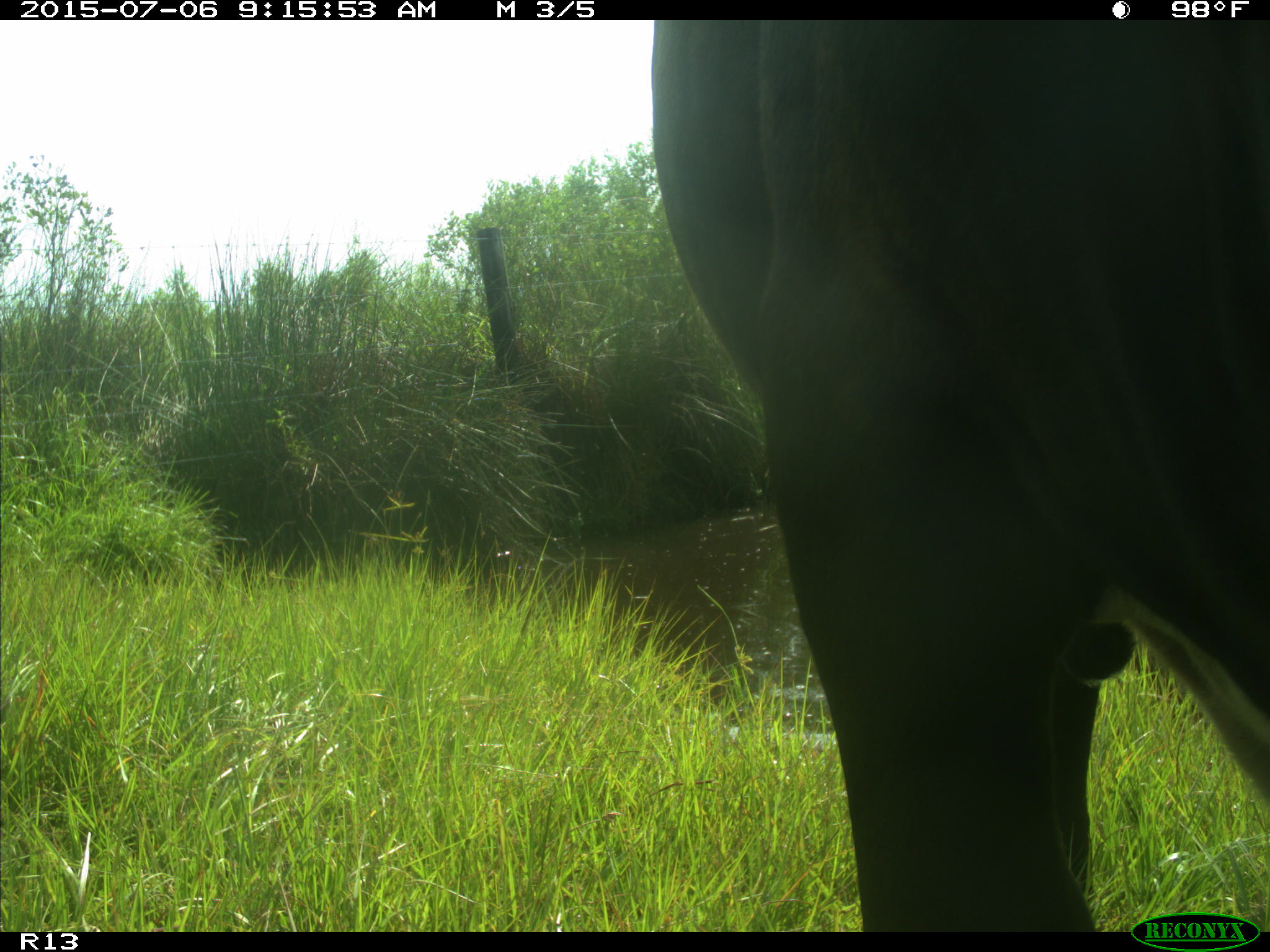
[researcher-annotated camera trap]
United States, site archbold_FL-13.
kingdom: Animalia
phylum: Chordata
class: Mammalia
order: Artiodactyla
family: Bovidae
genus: Bos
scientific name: Bos taurus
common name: domestic cow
Bos taurus (domestic cow).